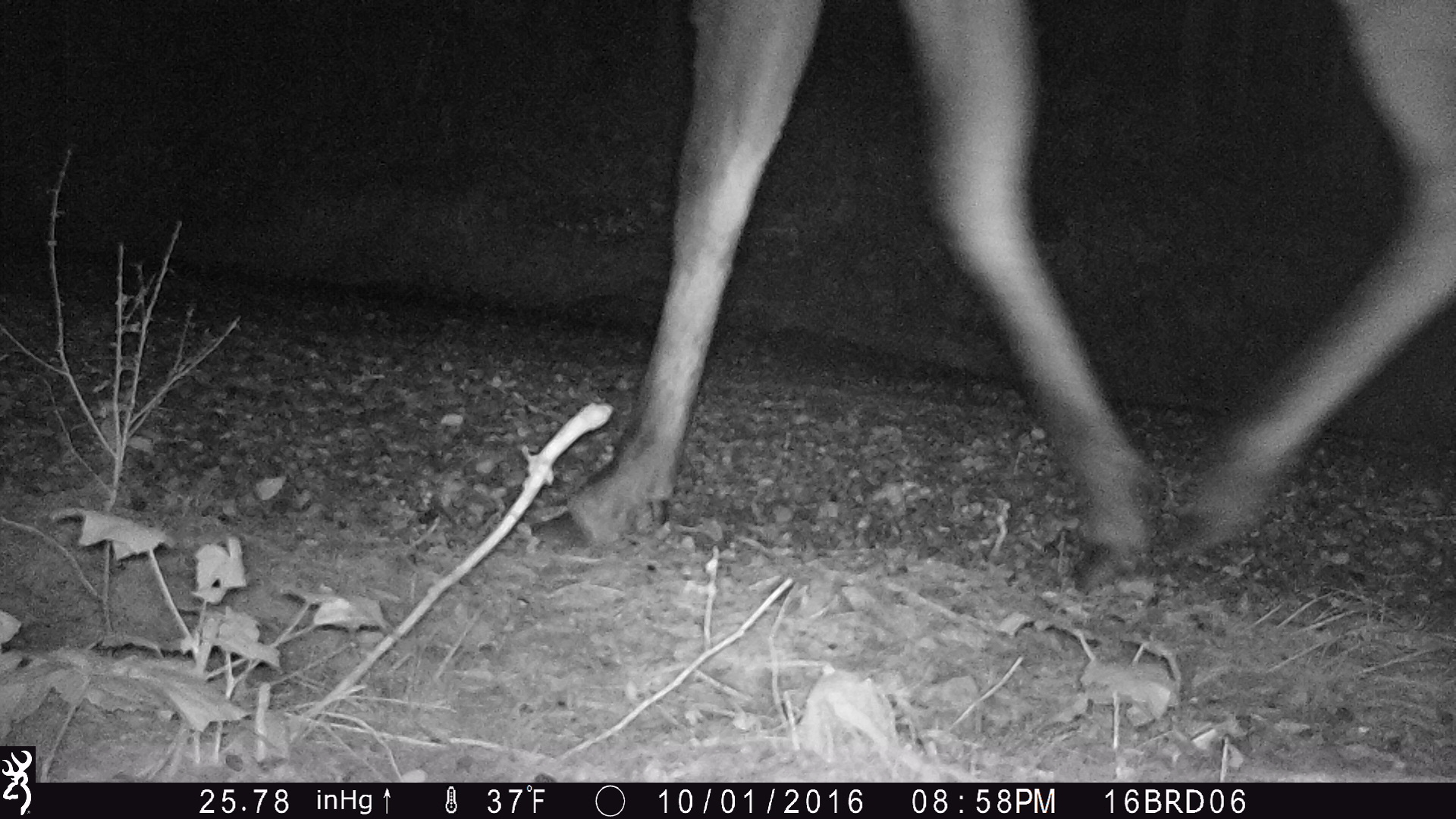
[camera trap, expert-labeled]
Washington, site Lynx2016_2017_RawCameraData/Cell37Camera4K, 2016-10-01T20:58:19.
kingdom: Animalia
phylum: Chordata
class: Mammalia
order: Artiodactyla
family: Cervidae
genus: Alces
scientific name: Alces alces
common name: moose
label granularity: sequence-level